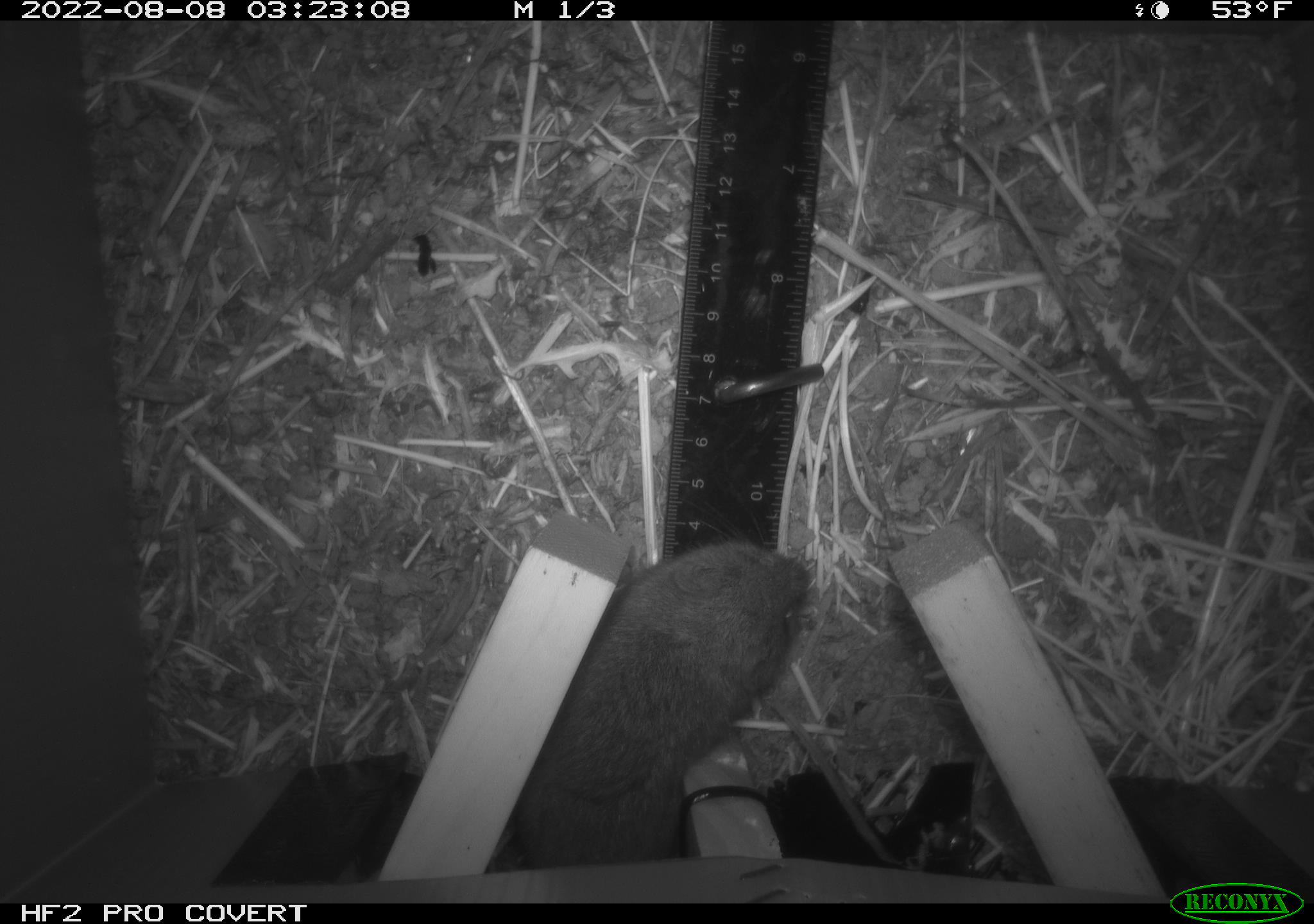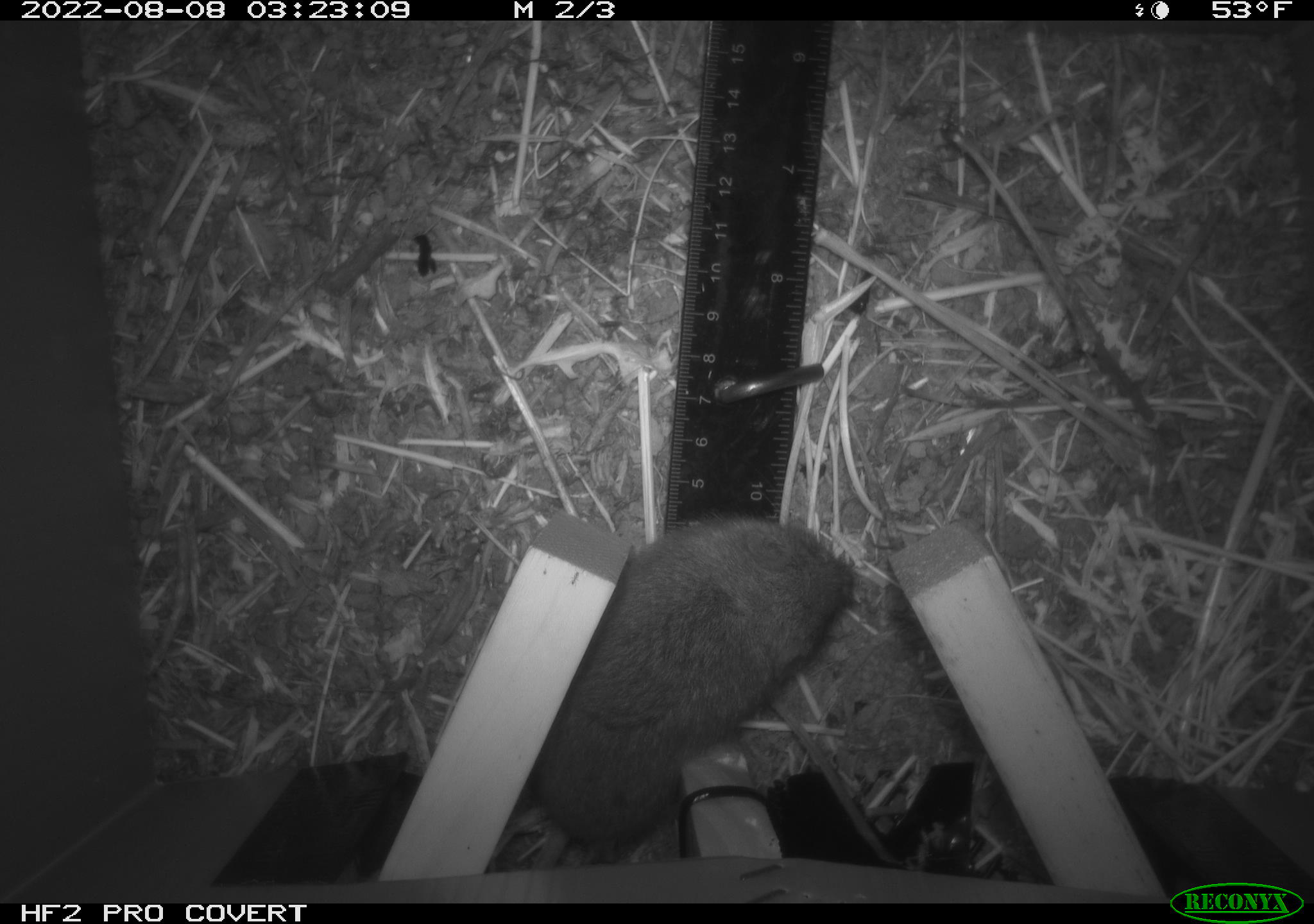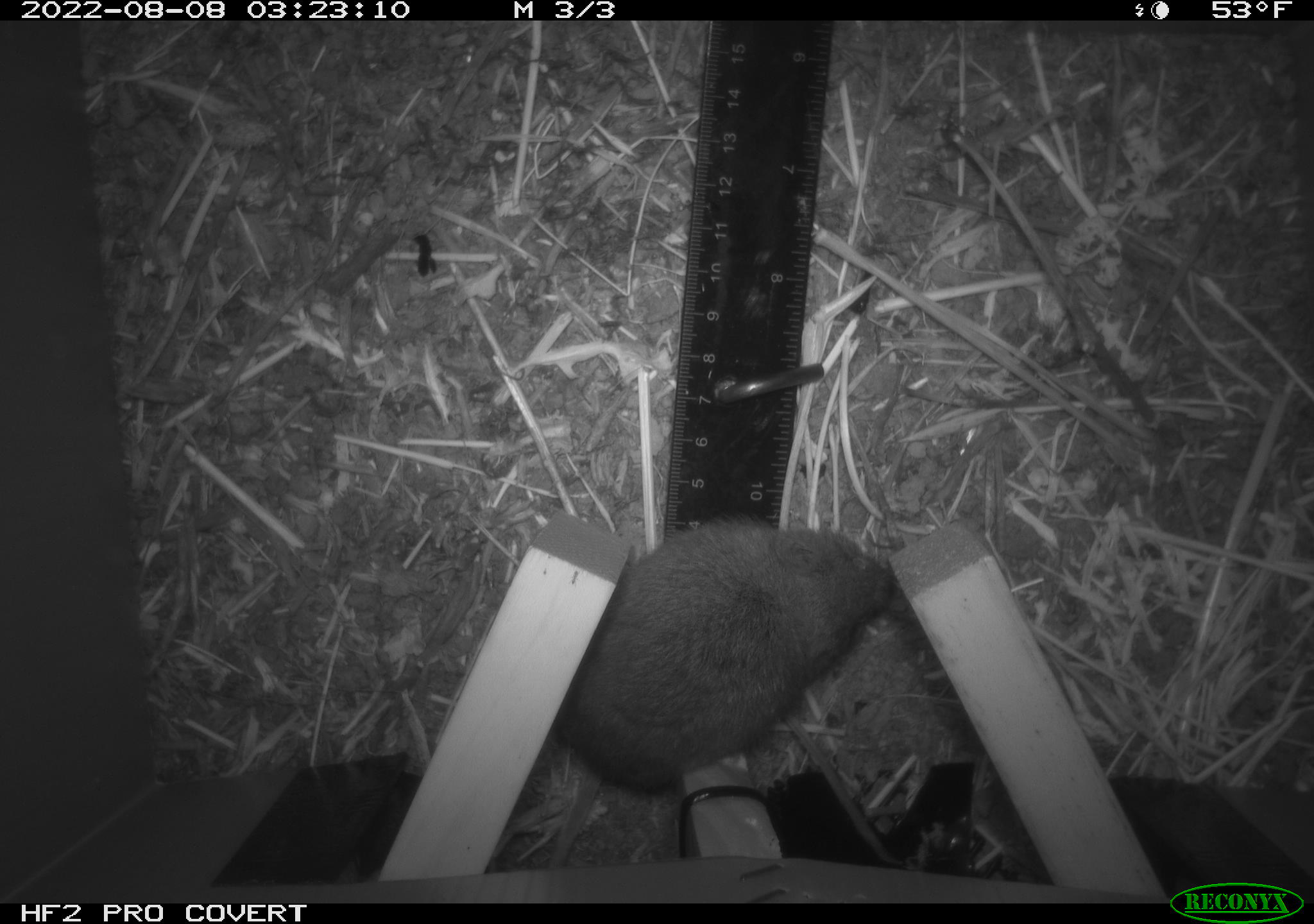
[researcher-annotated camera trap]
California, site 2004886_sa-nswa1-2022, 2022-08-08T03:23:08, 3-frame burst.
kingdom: Animalia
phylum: Chordata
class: Mammalia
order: Rodentia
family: Cricetidae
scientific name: Cricetidae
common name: hamsters, voles, lemmings, and allies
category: cricetidae family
Cricetidae family (hamsters, voles, lemmings, and allies) (Cricetidae).